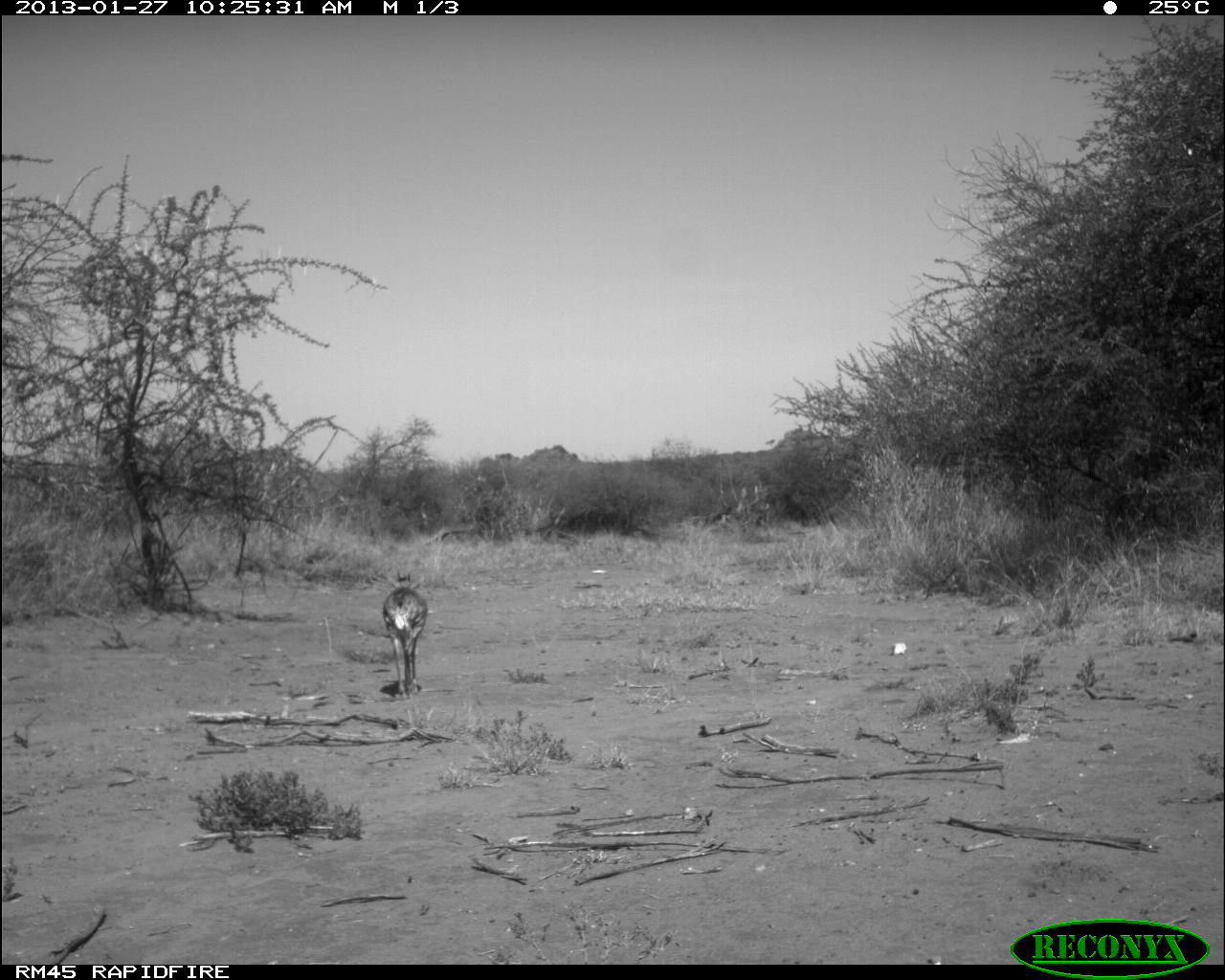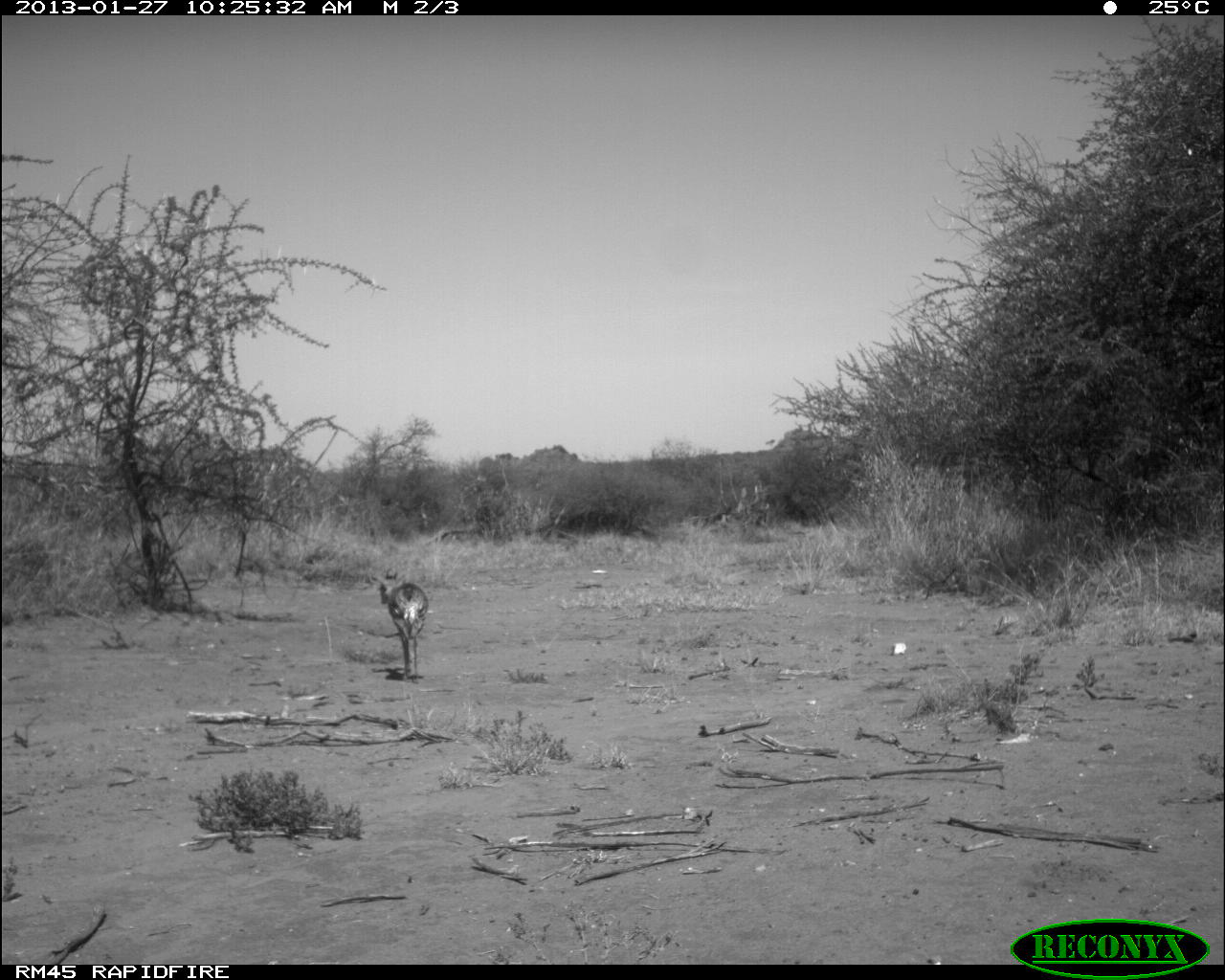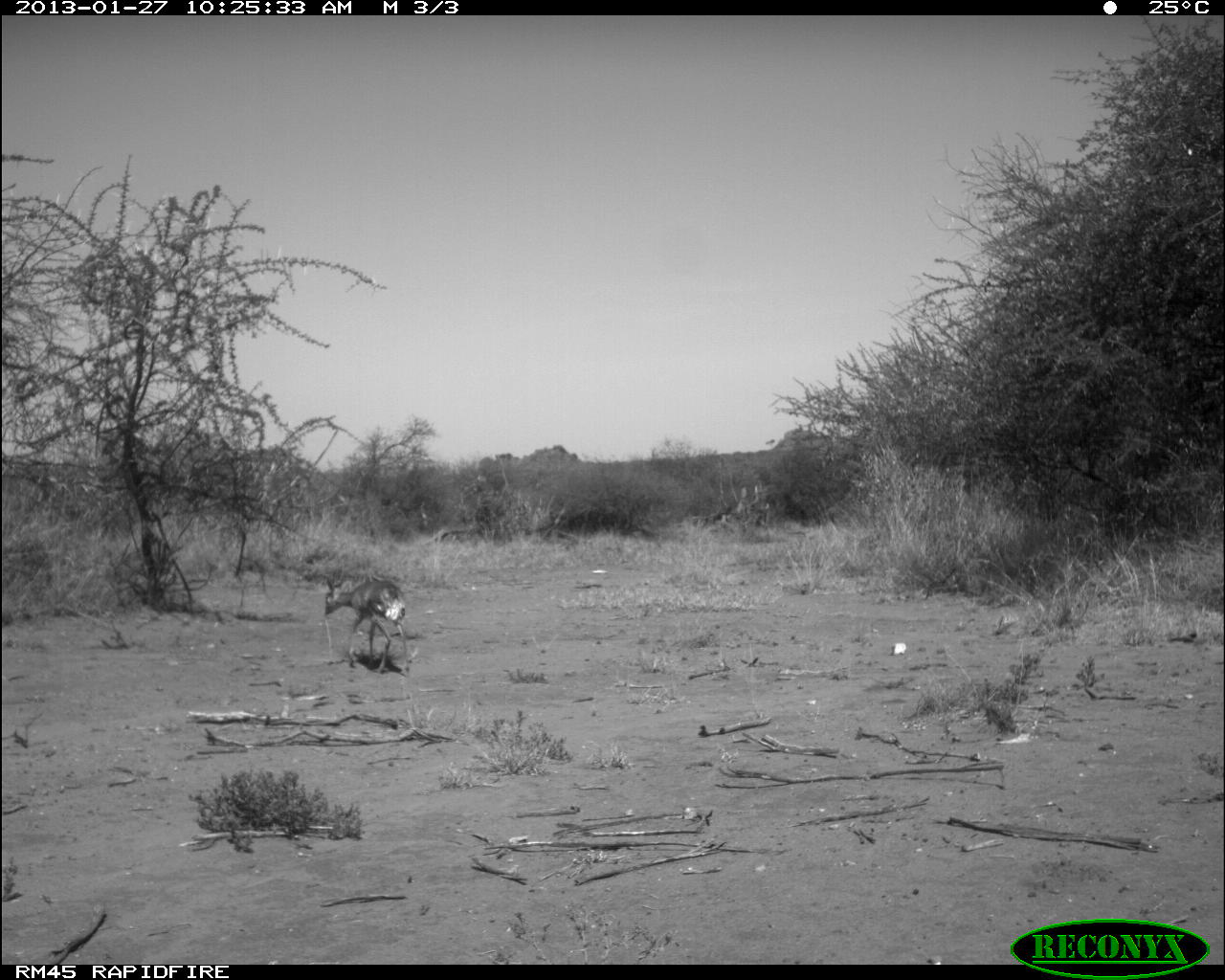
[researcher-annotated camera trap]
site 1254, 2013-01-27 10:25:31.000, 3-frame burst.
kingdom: Animalia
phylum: Chordata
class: Mammalia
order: Artiodactyla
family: Bovidae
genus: Madoqua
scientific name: Madoqua guentheri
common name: günther's dik-dik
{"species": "Madoqua guentheri (günther's dik-dik)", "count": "1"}